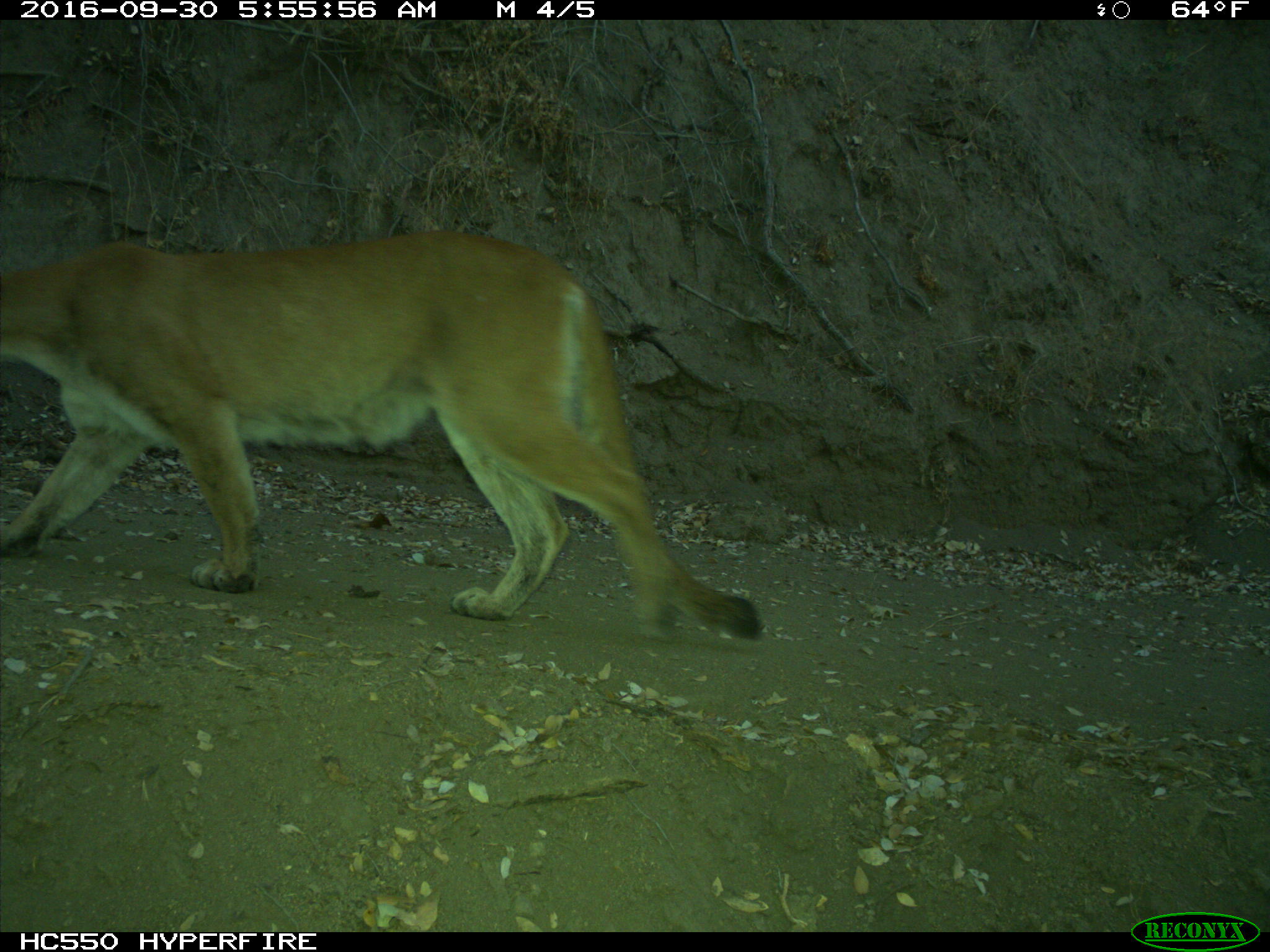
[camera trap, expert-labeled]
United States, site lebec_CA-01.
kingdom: Animalia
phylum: Chordata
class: Mammalia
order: Carnivora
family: Felidae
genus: Puma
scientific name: Puma concolor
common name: mountain lion